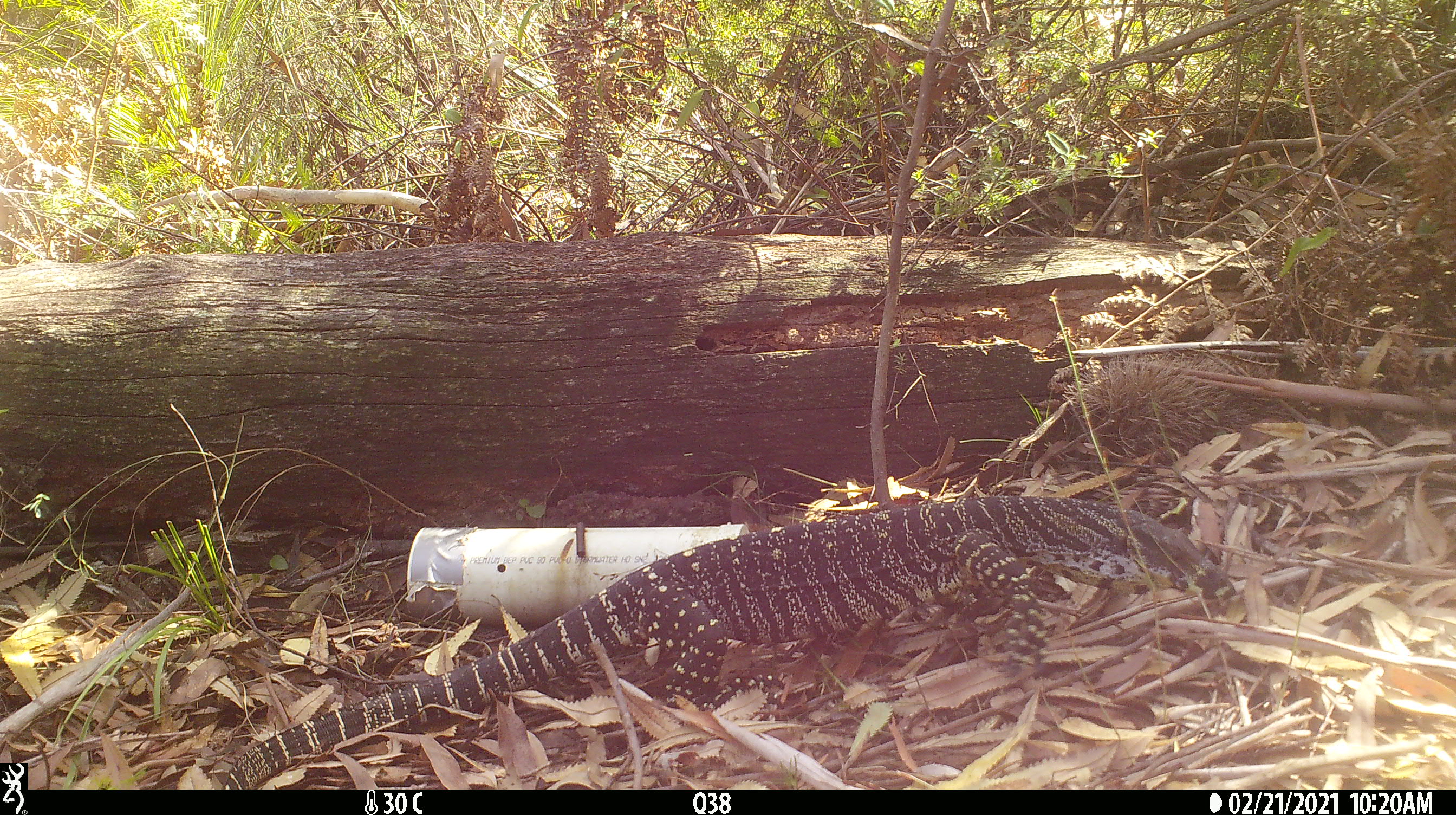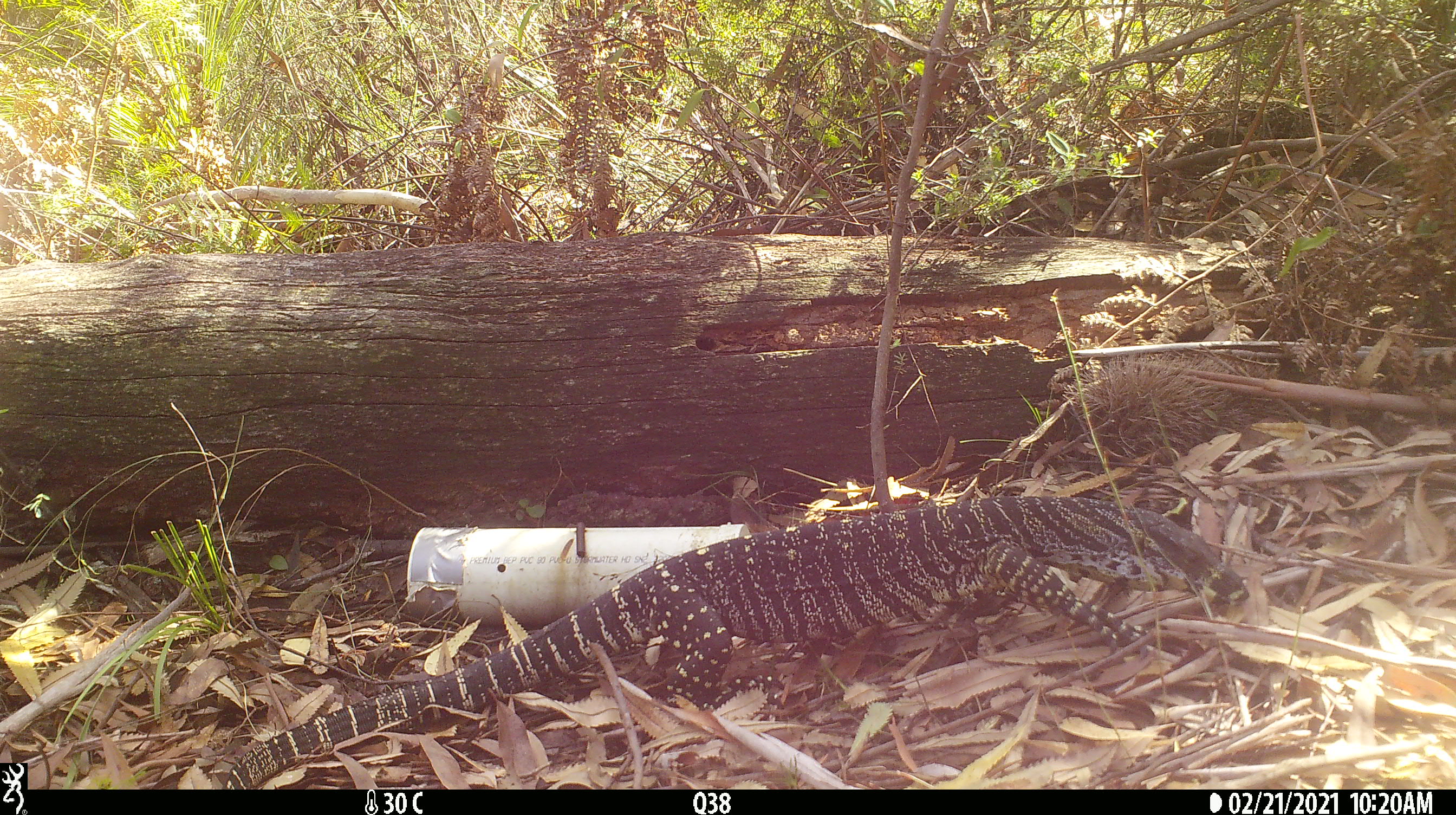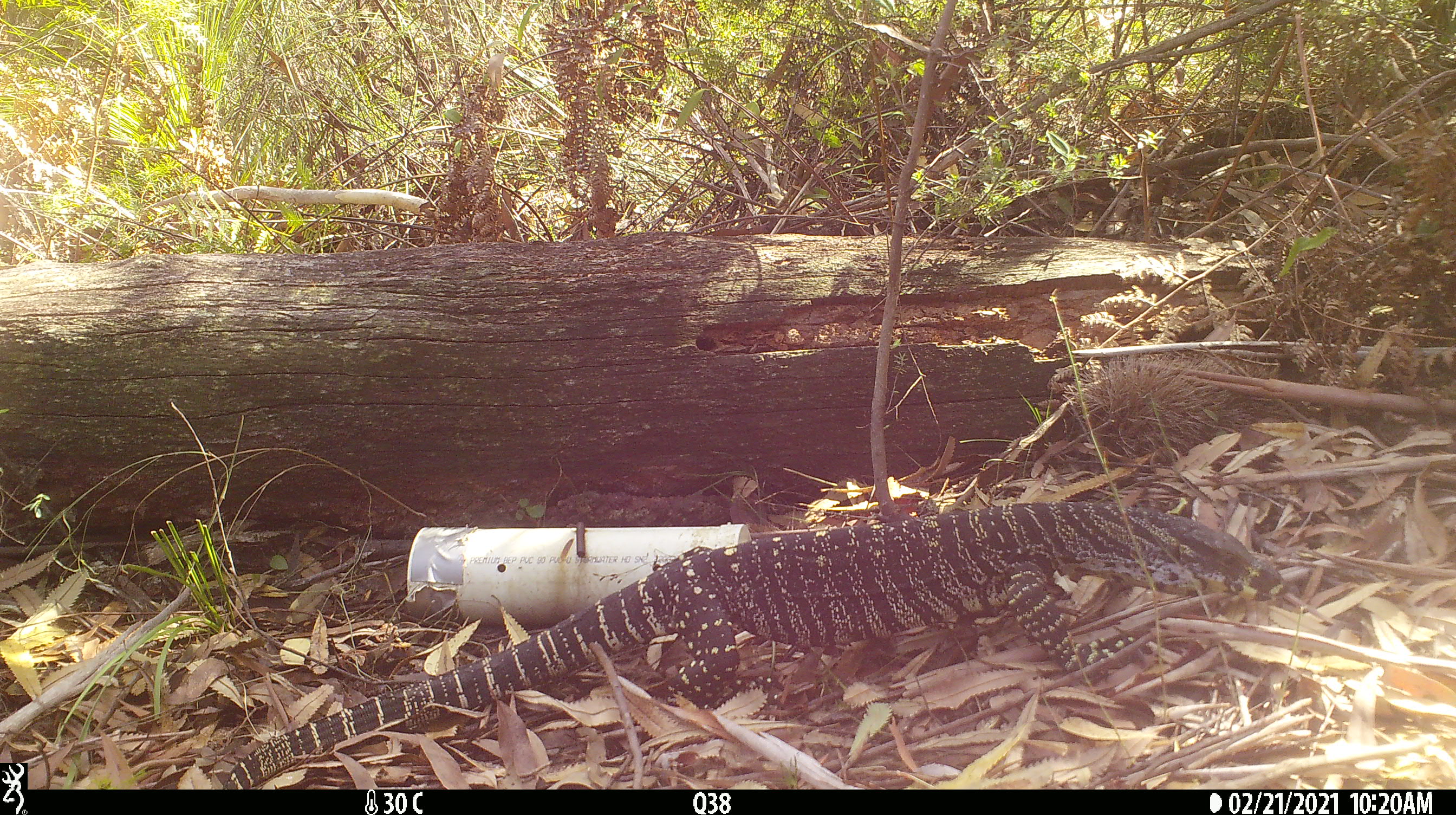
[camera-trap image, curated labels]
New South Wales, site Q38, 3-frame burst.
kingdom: Animalia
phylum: Chordata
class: Reptilia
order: Squamata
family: Varanidae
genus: Varanus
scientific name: Varanus varius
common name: lace monitor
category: goanna